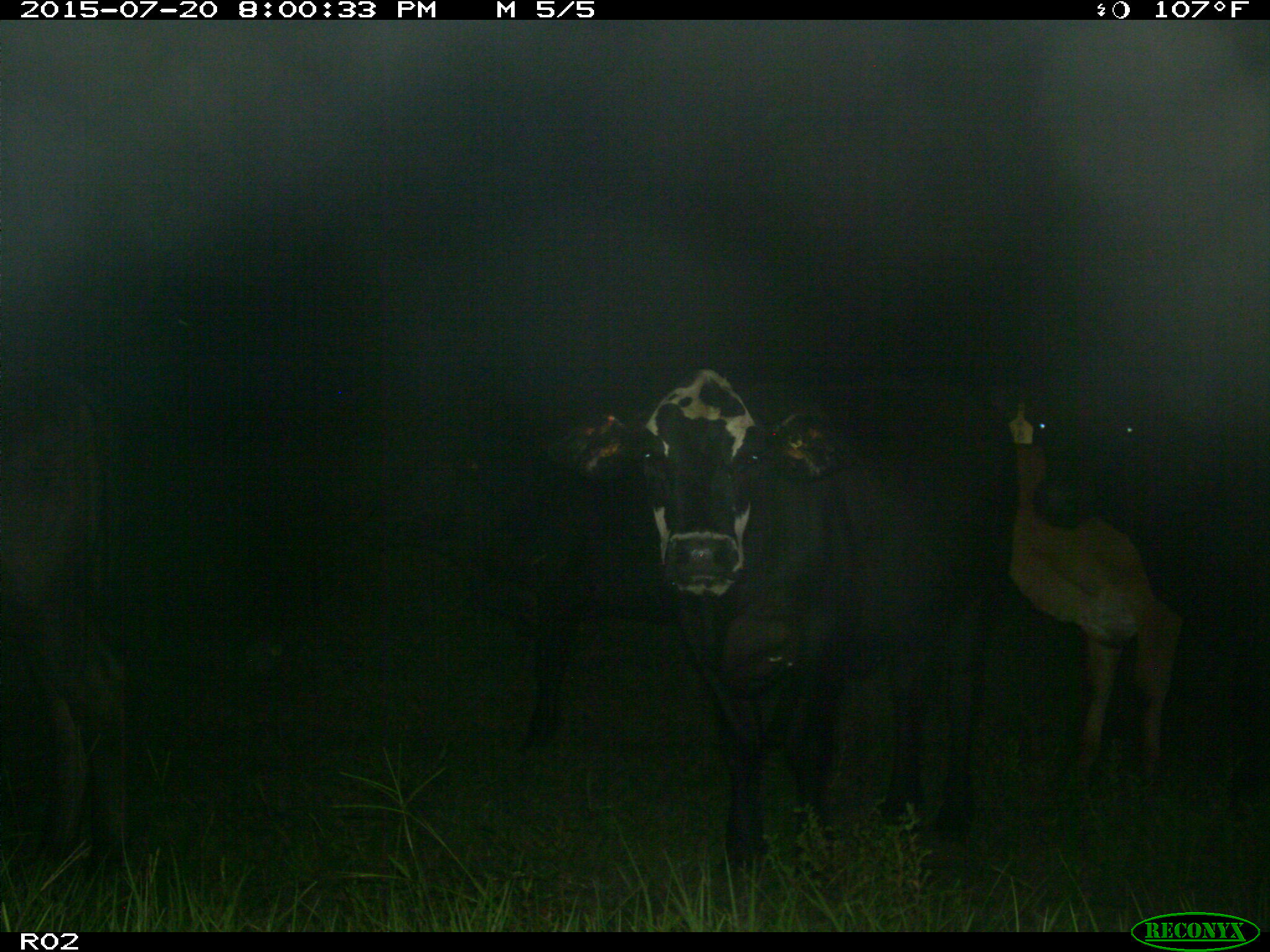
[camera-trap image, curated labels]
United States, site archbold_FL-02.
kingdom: Animalia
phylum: Chordata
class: Mammalia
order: Artiodactyla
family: Bovidae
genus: Bos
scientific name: Bos taurus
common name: domestic cow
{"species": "Bos taurus (domestic cow)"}